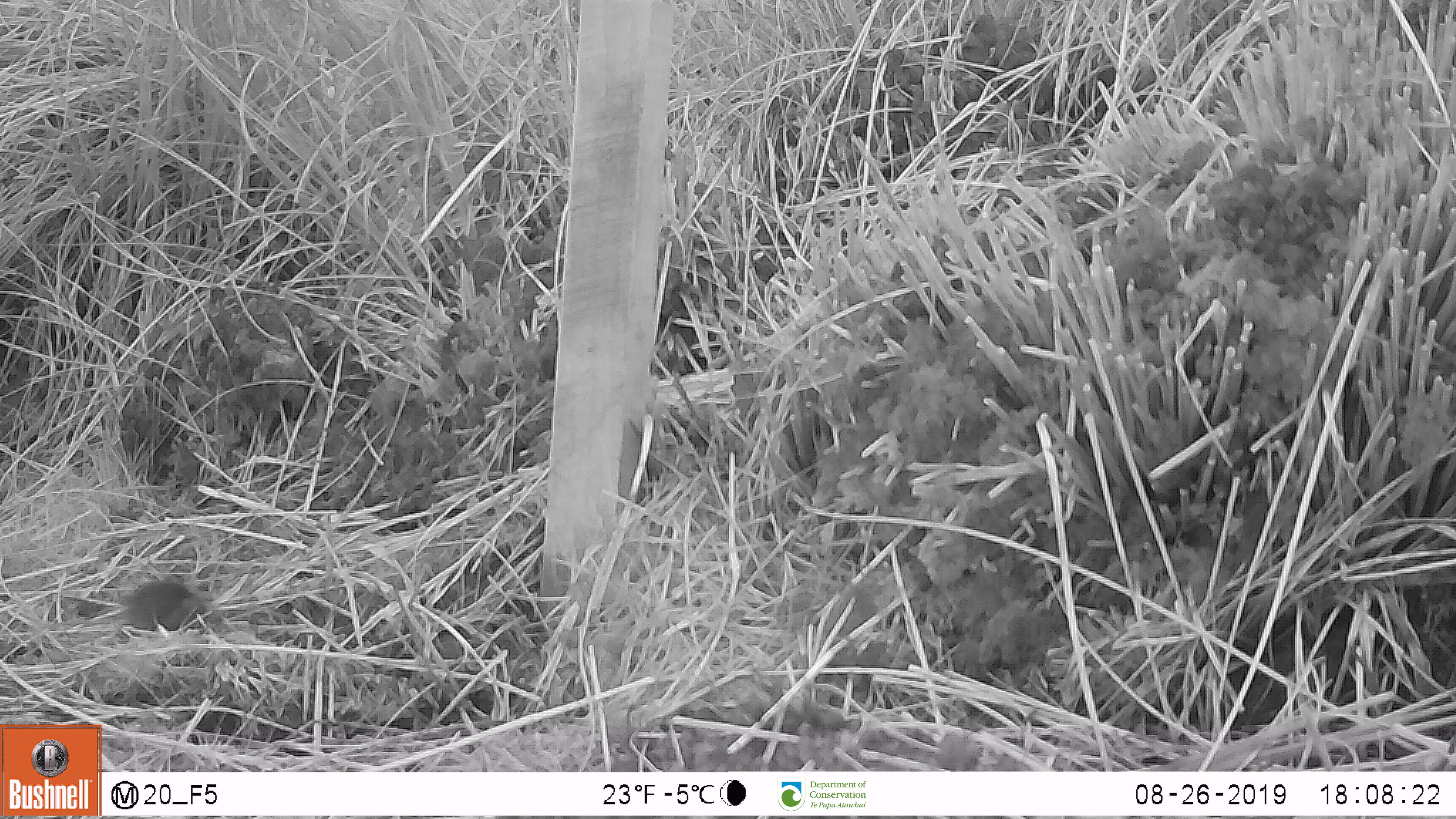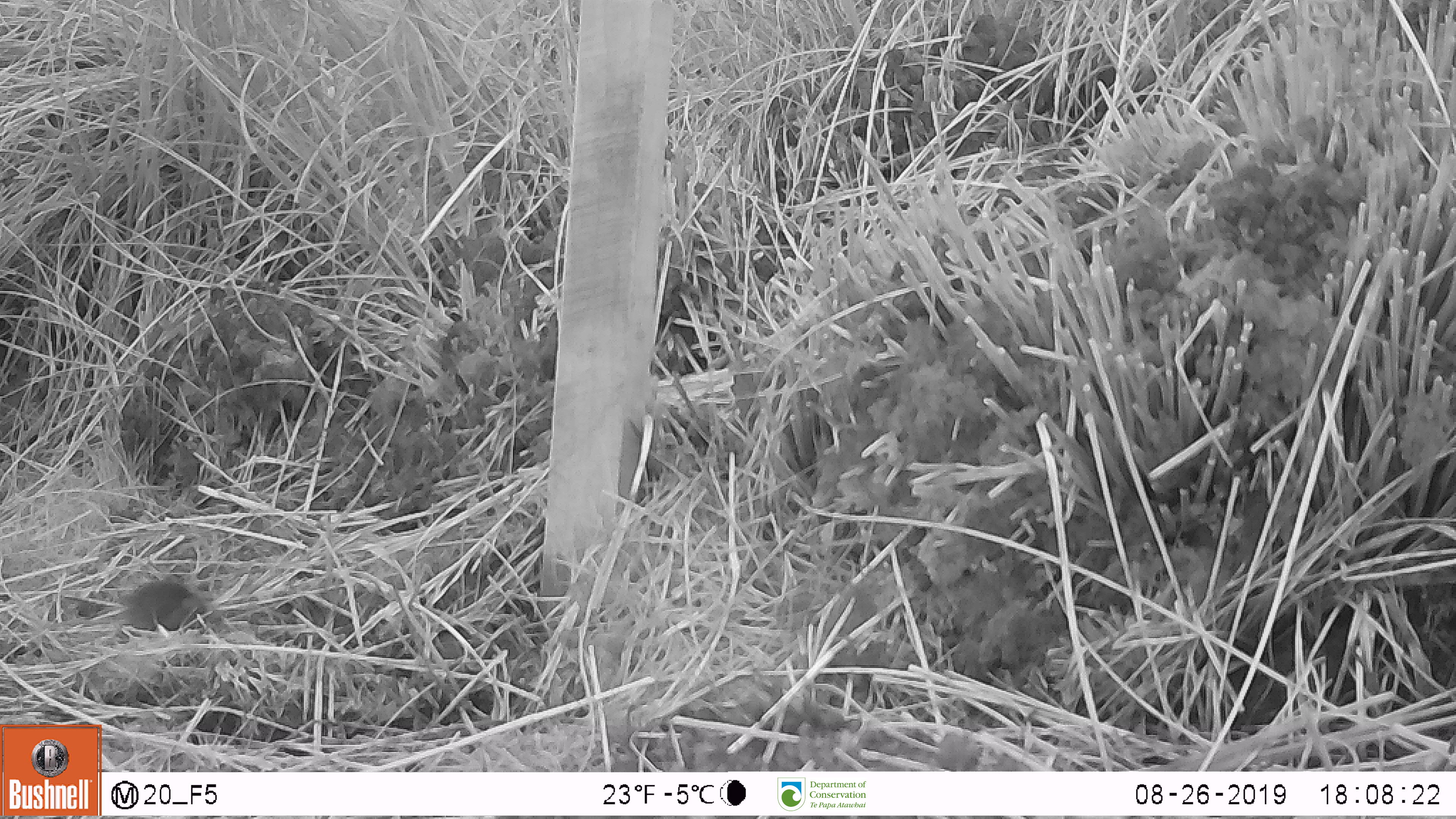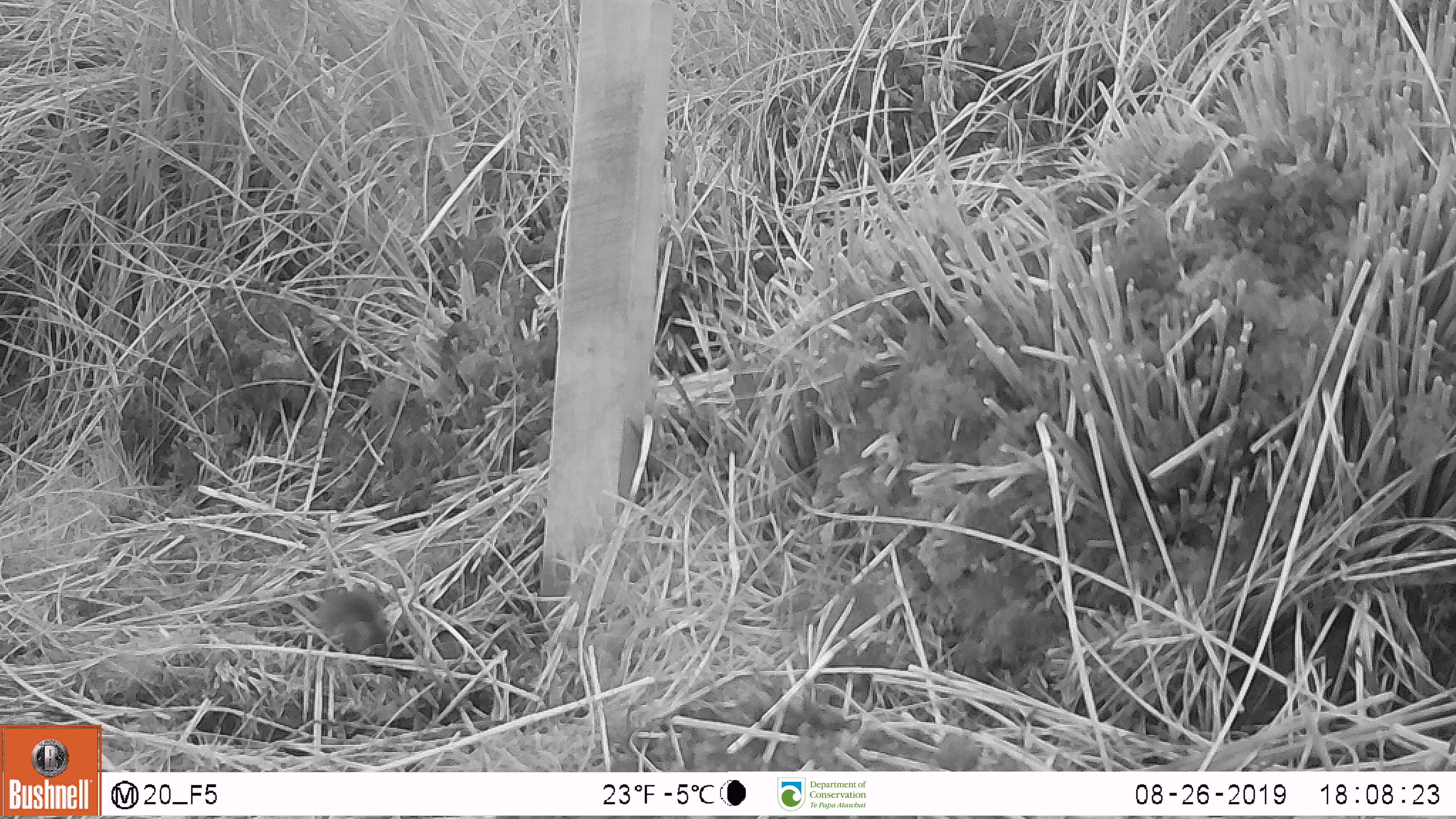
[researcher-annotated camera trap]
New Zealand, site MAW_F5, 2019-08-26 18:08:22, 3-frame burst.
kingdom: Animalia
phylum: Chordata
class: Mammalia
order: Rodentia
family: Muridae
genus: Mus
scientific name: Mus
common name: mouse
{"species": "mouse (Mus)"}